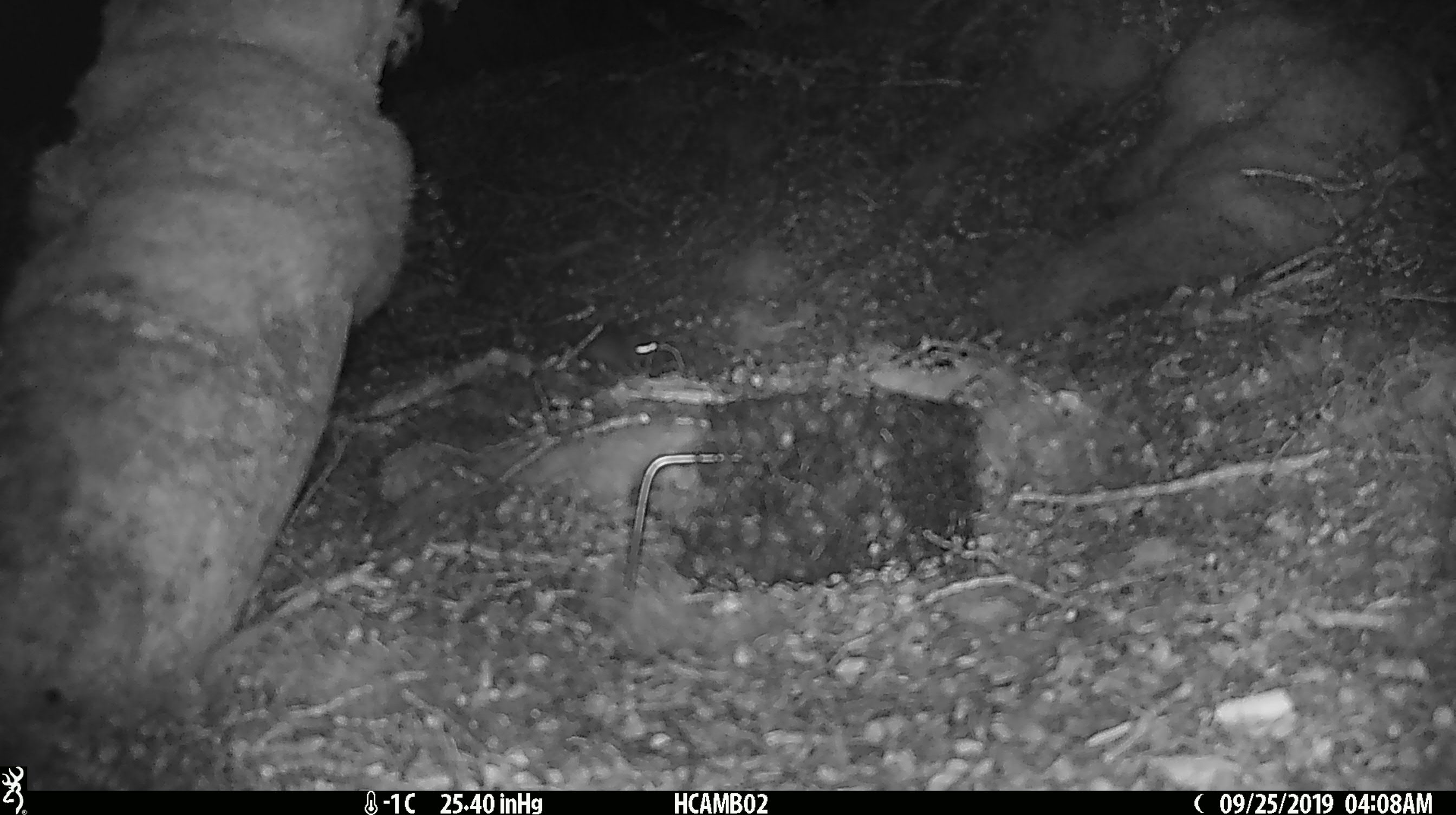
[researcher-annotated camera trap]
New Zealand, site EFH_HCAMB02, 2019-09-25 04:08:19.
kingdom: Animalia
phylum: Chordata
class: Mammalia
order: Rodentia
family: Muridae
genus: Mus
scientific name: Mus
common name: mouse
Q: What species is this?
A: Mouse (Mus).